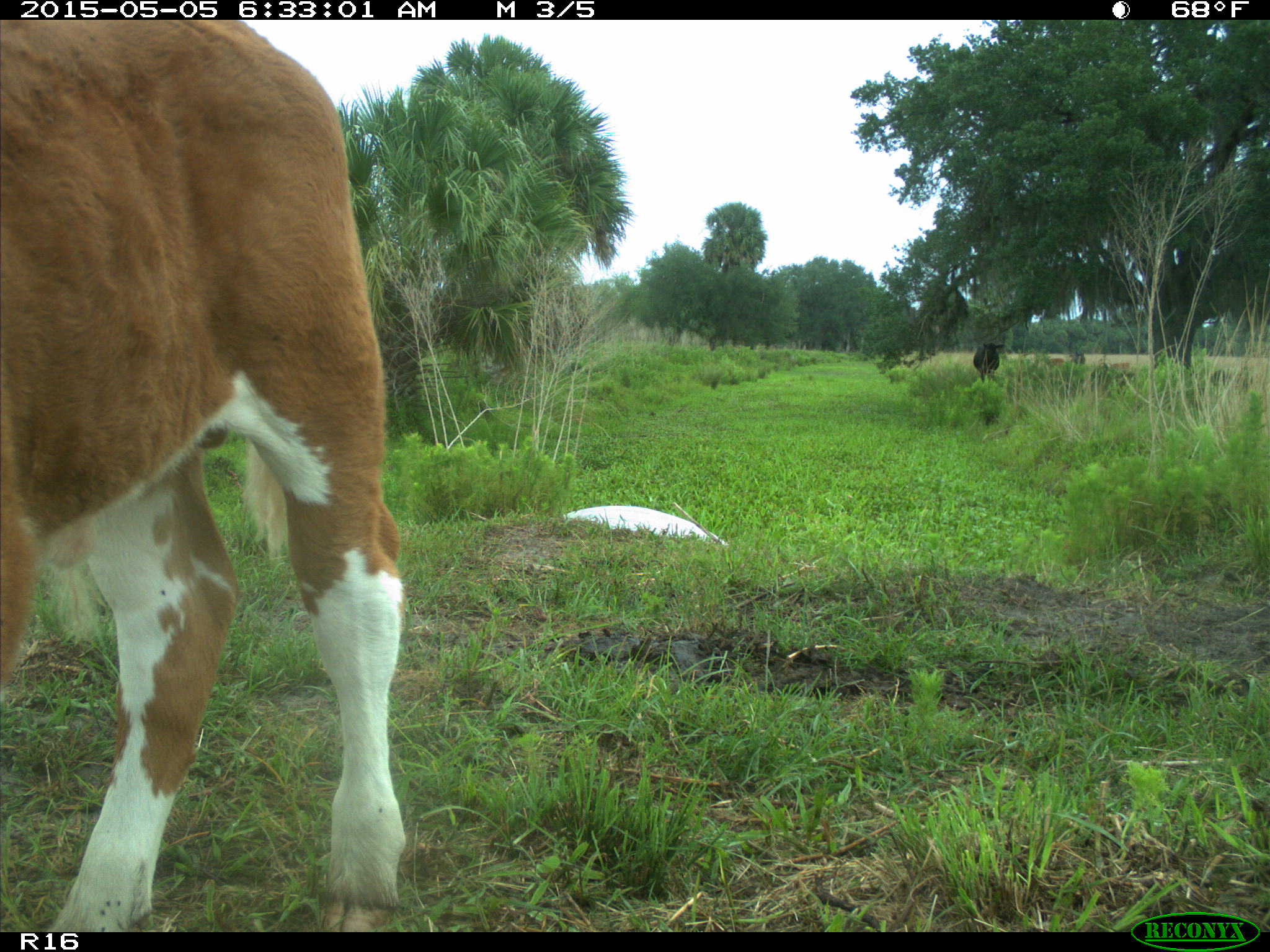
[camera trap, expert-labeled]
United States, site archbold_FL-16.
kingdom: Animalia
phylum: Chordata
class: Mammalia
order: Artiodactyla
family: Bovidae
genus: Bos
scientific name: Bos taurus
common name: domestic cow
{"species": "Bos taurus (domestic cow)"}